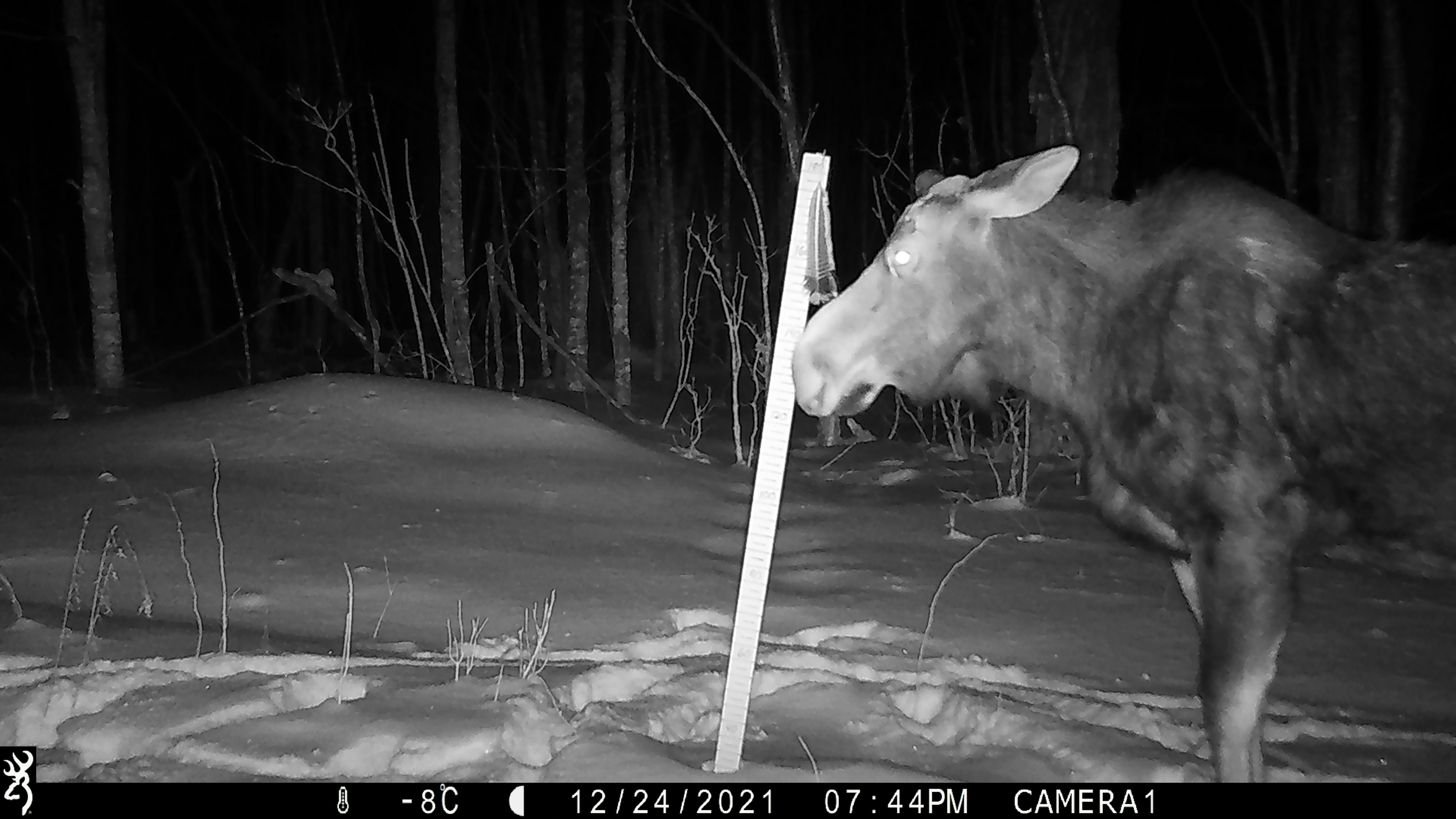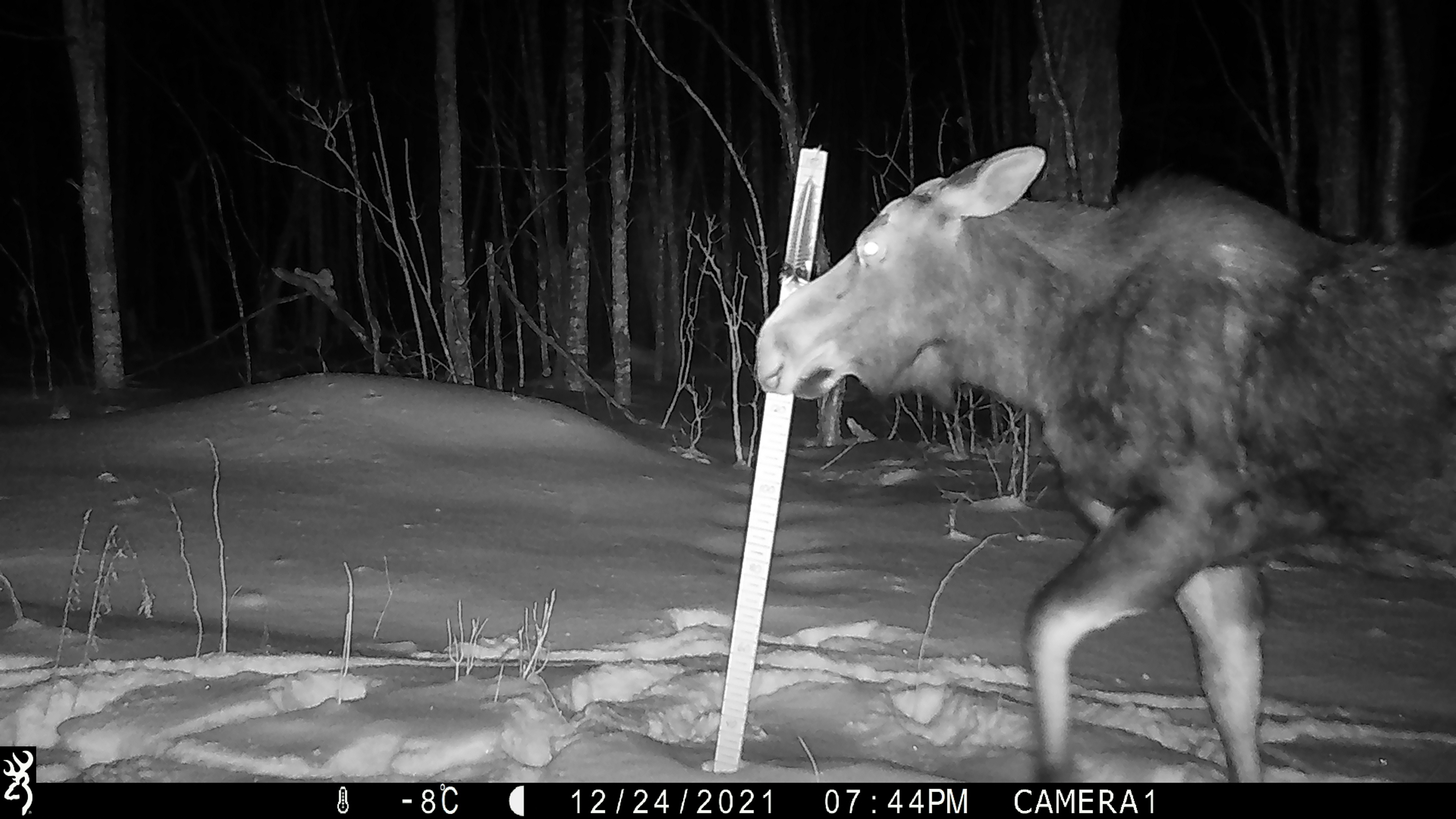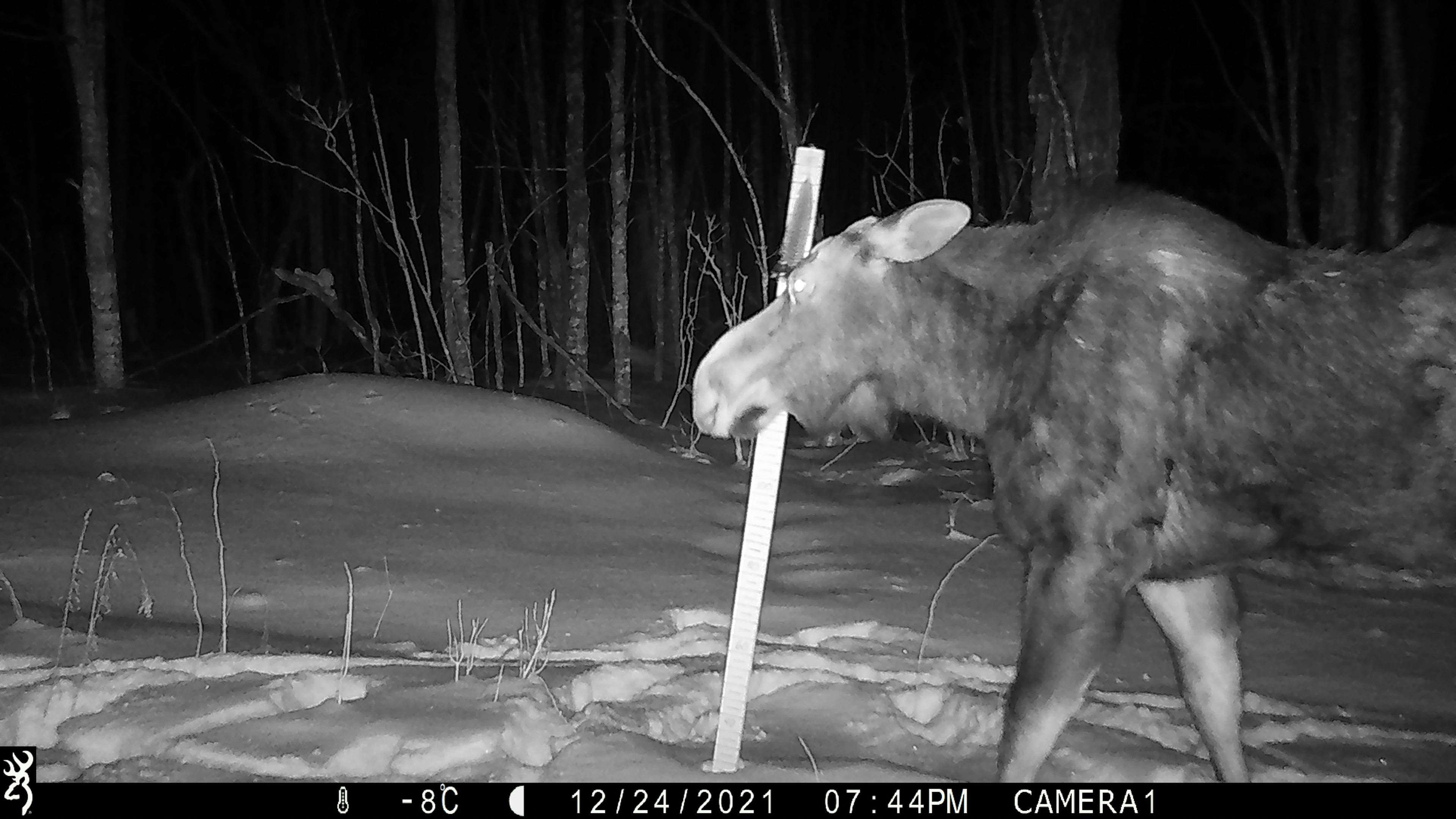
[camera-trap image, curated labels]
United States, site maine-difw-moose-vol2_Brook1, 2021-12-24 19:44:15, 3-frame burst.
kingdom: Animalia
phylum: Chordata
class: Mammalia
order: Artiodactyla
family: Cervidae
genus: Alces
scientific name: Alces alces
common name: moose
Moose (Alces alces).